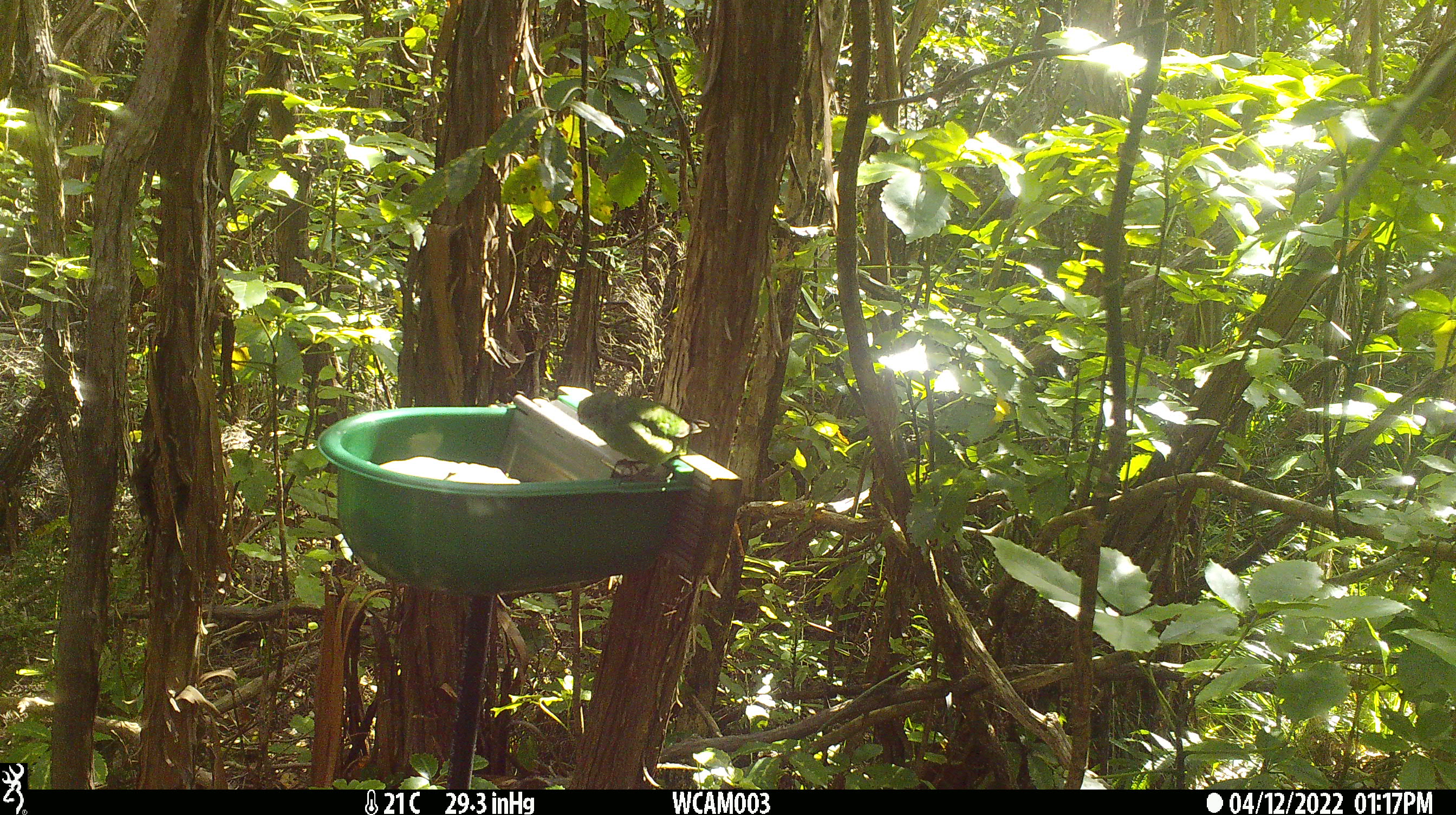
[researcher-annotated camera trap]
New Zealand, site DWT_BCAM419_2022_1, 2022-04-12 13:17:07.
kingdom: Animalia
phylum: Chordata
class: Aves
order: Psittaciformes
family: Psittaculidae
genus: Cyanoramphus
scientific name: Cyanoramphus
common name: parakeet